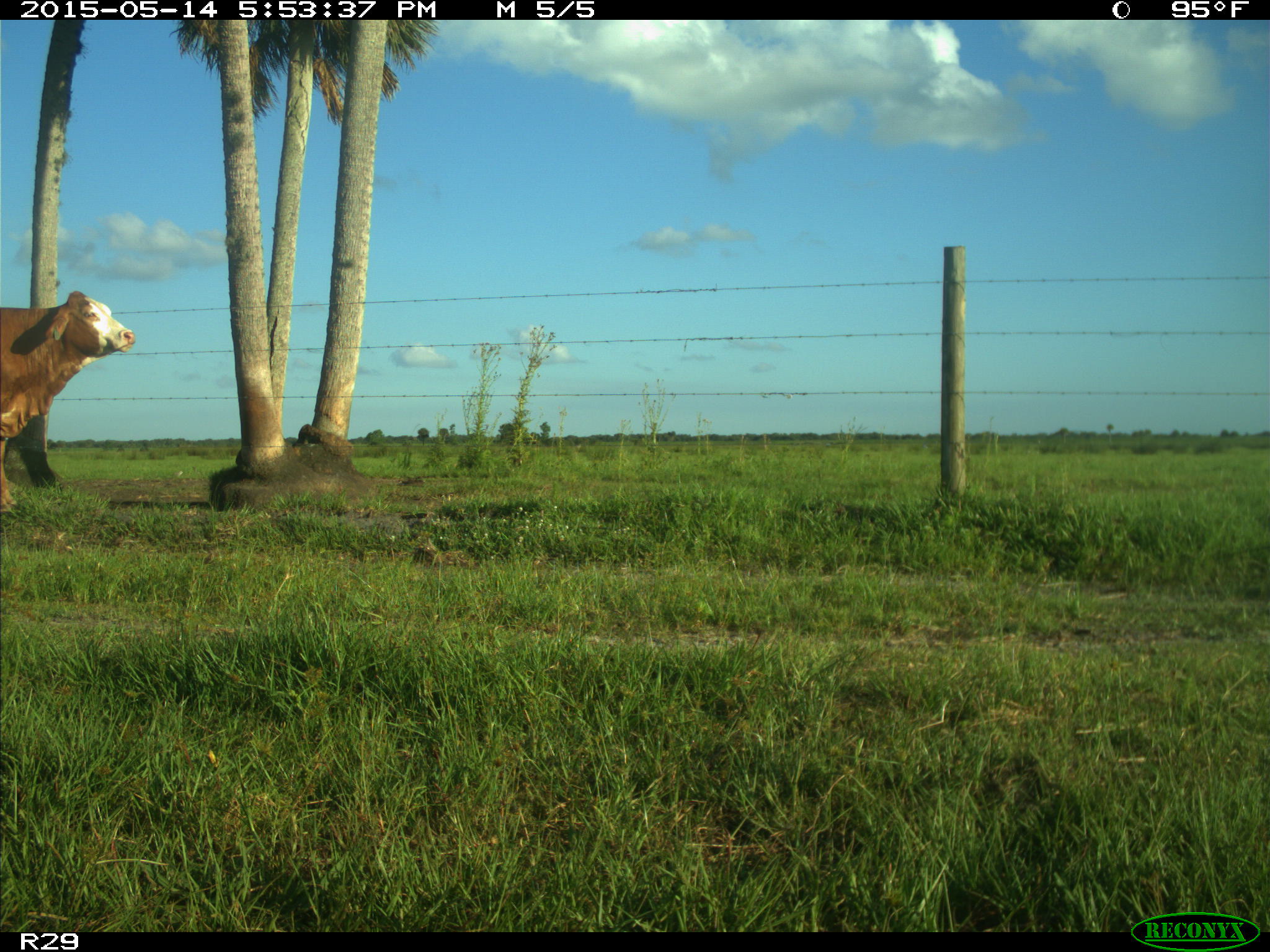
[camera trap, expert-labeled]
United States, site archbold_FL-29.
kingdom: Animalia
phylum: Chordata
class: Mammalia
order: Artiodactyla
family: Bovidae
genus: Bos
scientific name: Bos taurus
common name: domestic cow